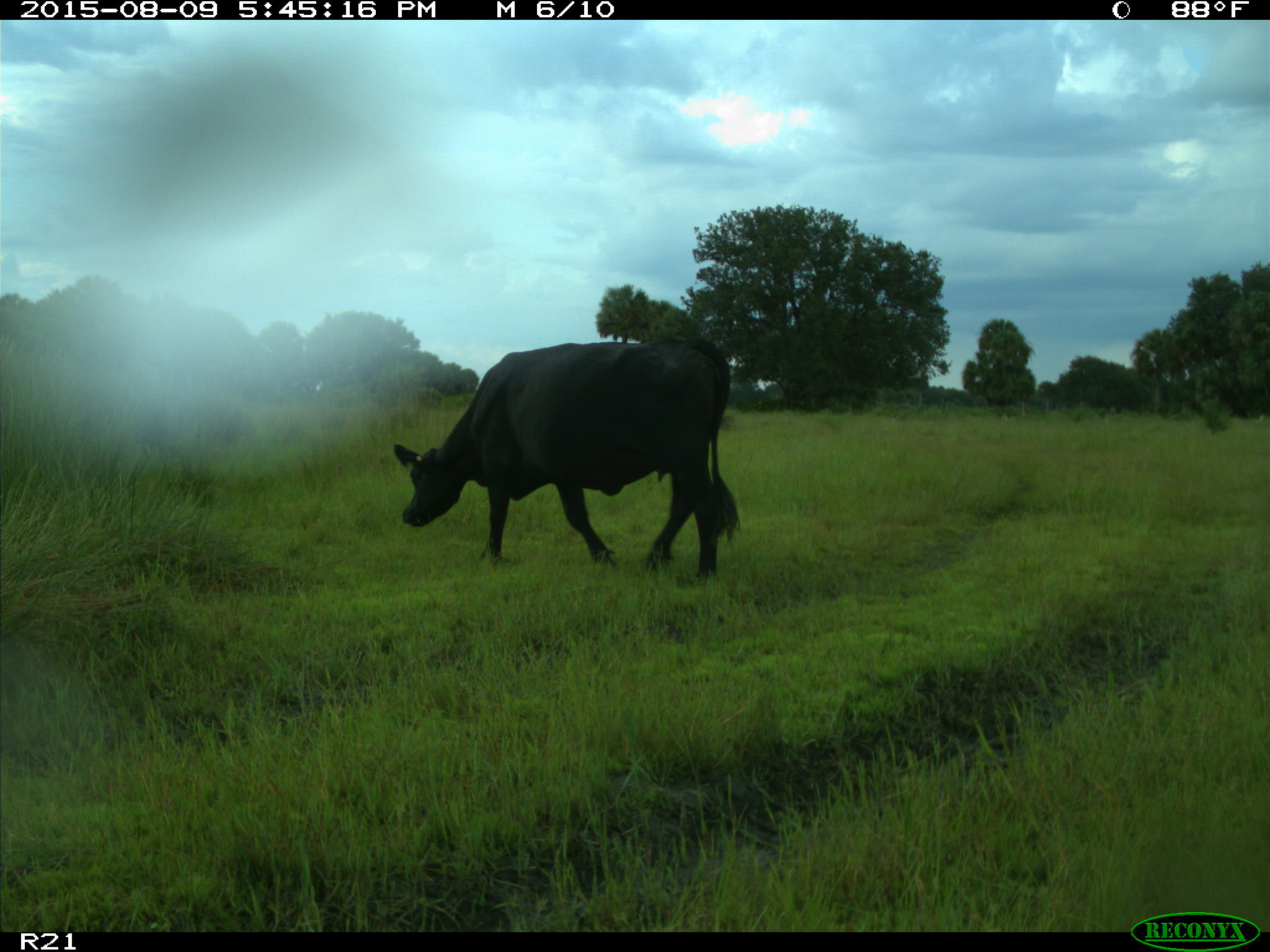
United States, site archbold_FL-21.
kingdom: Animalia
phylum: Chordata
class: Mammalia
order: Artiodactyla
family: Bovidae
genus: Bos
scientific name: Bos taurus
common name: domestic cow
Bos taurus (domestic cow).